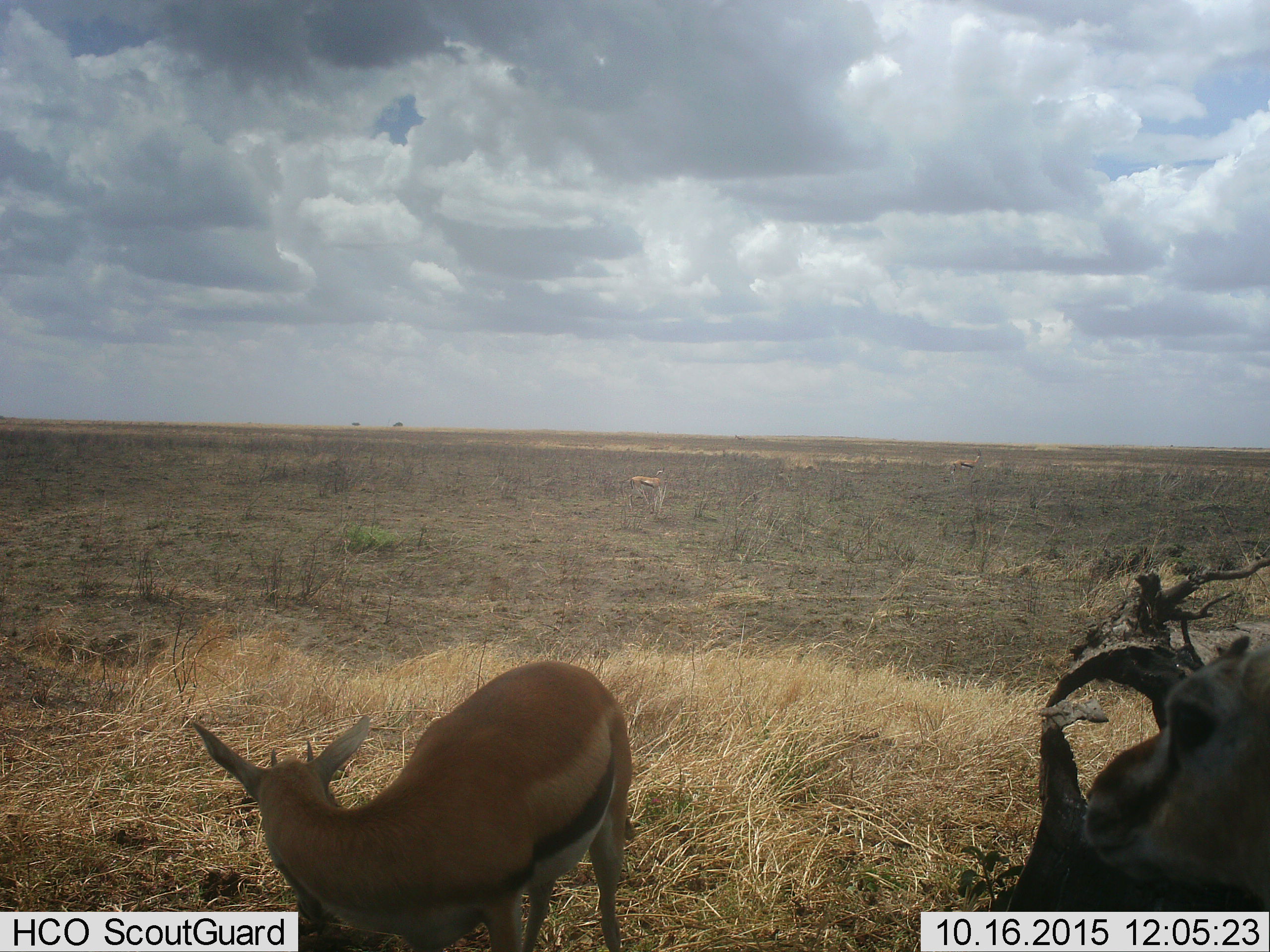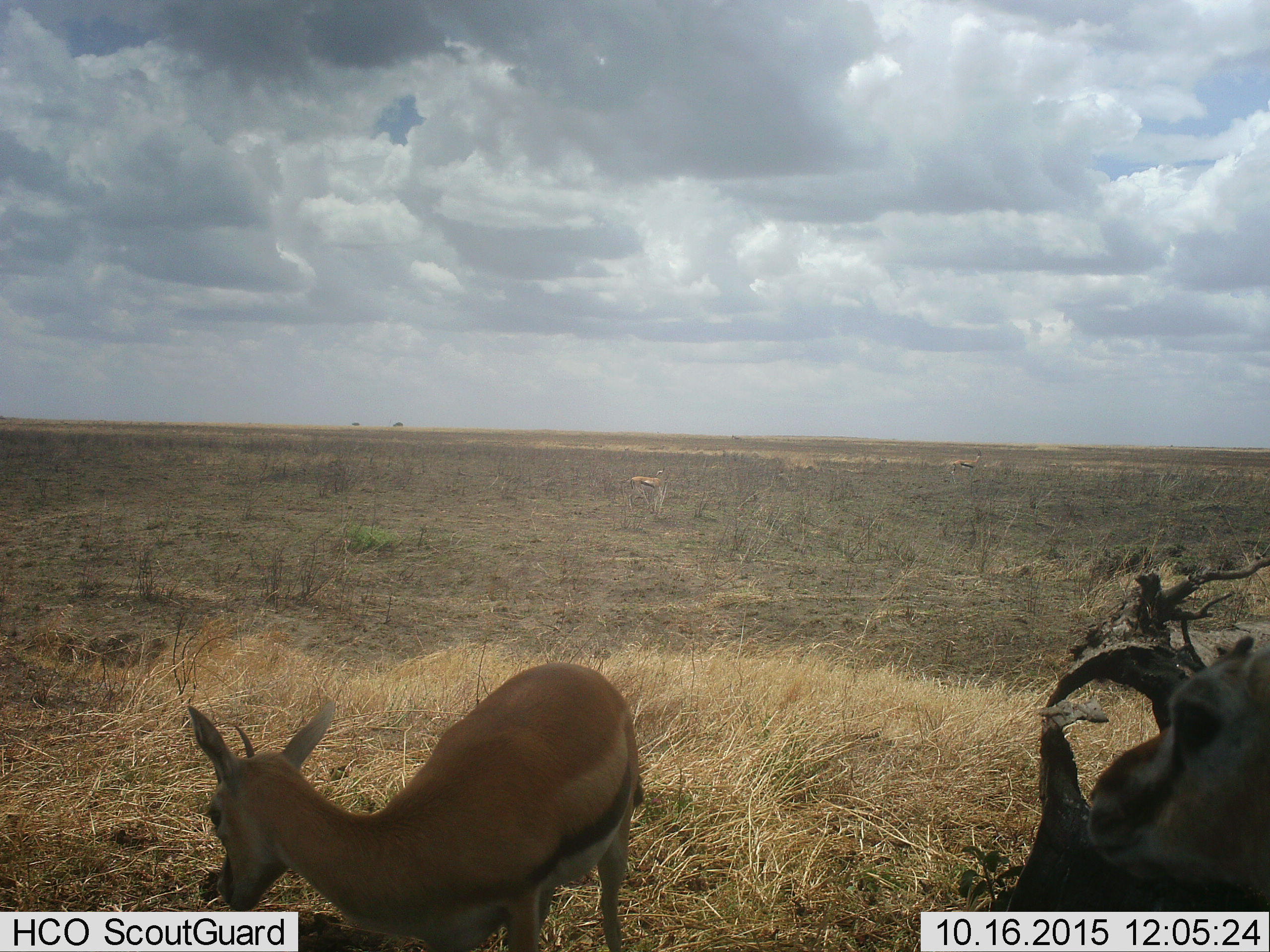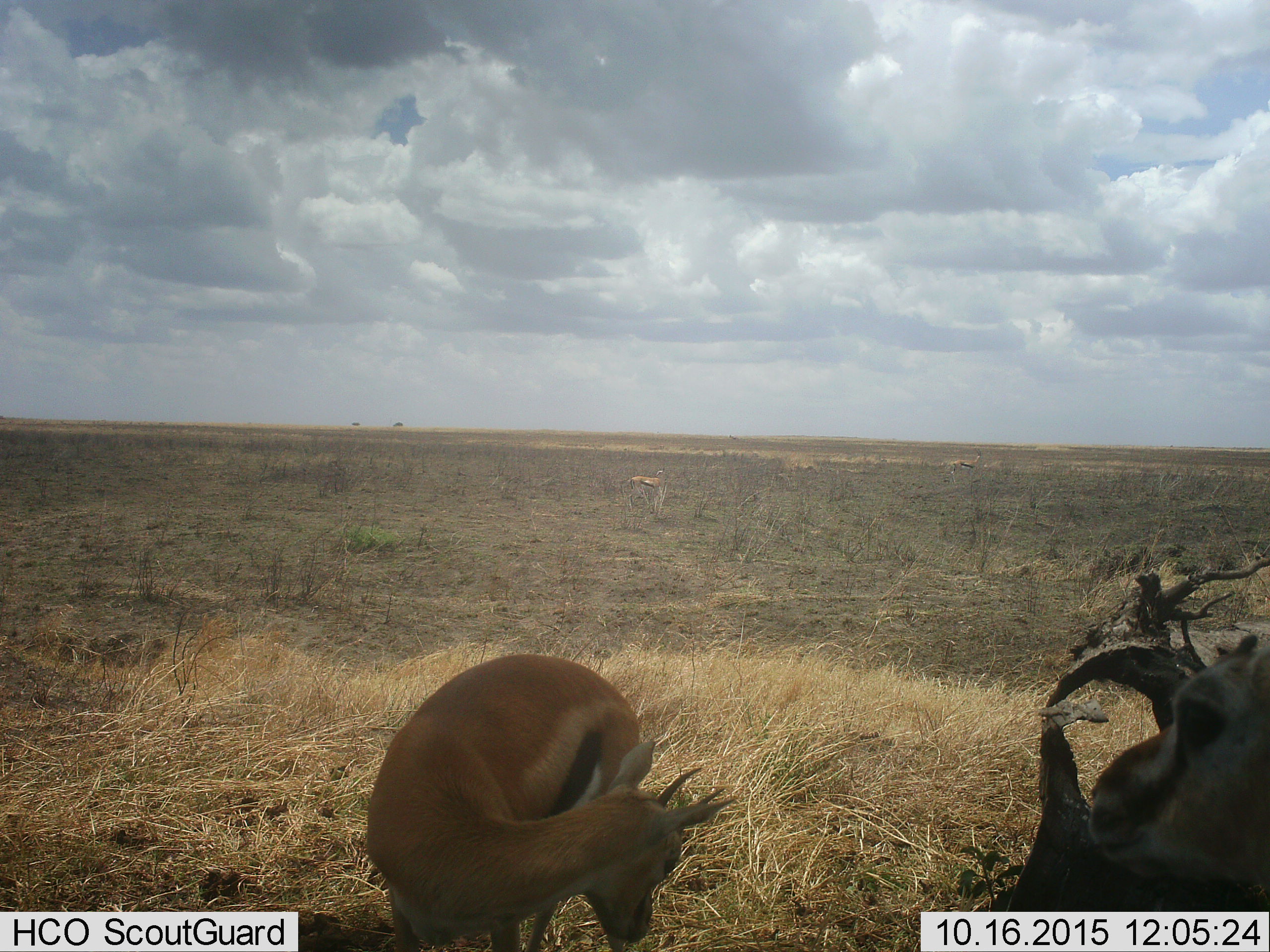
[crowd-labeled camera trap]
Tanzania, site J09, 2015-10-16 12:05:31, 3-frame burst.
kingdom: Animalia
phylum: Chordata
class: Mammalia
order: Artiodactyla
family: Bovidae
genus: Eudorcas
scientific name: Eudorcas thomsonii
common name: thomson's gazelle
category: gazellethomsons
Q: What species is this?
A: Gazellethomsons (thomson's gazelle) (Eudorcas thomsonii).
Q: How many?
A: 3.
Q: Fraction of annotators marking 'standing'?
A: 100%.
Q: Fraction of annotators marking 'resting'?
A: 0%.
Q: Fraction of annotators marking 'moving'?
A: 0%.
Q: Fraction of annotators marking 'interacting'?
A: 14%.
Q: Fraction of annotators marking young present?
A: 0%.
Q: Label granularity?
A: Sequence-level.